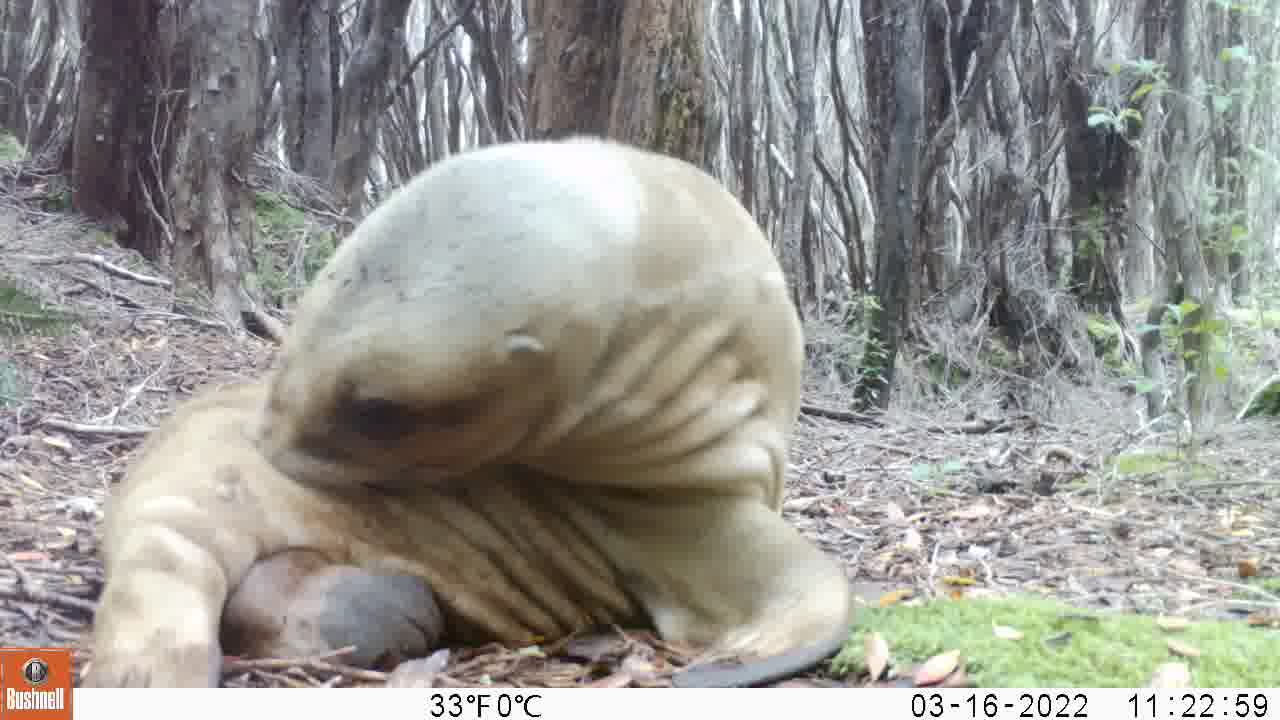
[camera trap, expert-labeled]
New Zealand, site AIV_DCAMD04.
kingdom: Animalia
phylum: Chordata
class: Mammalia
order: Carnivora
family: Otariidae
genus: Phocarctos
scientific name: Phocarctos hookeri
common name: new zealand sea lion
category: sealion